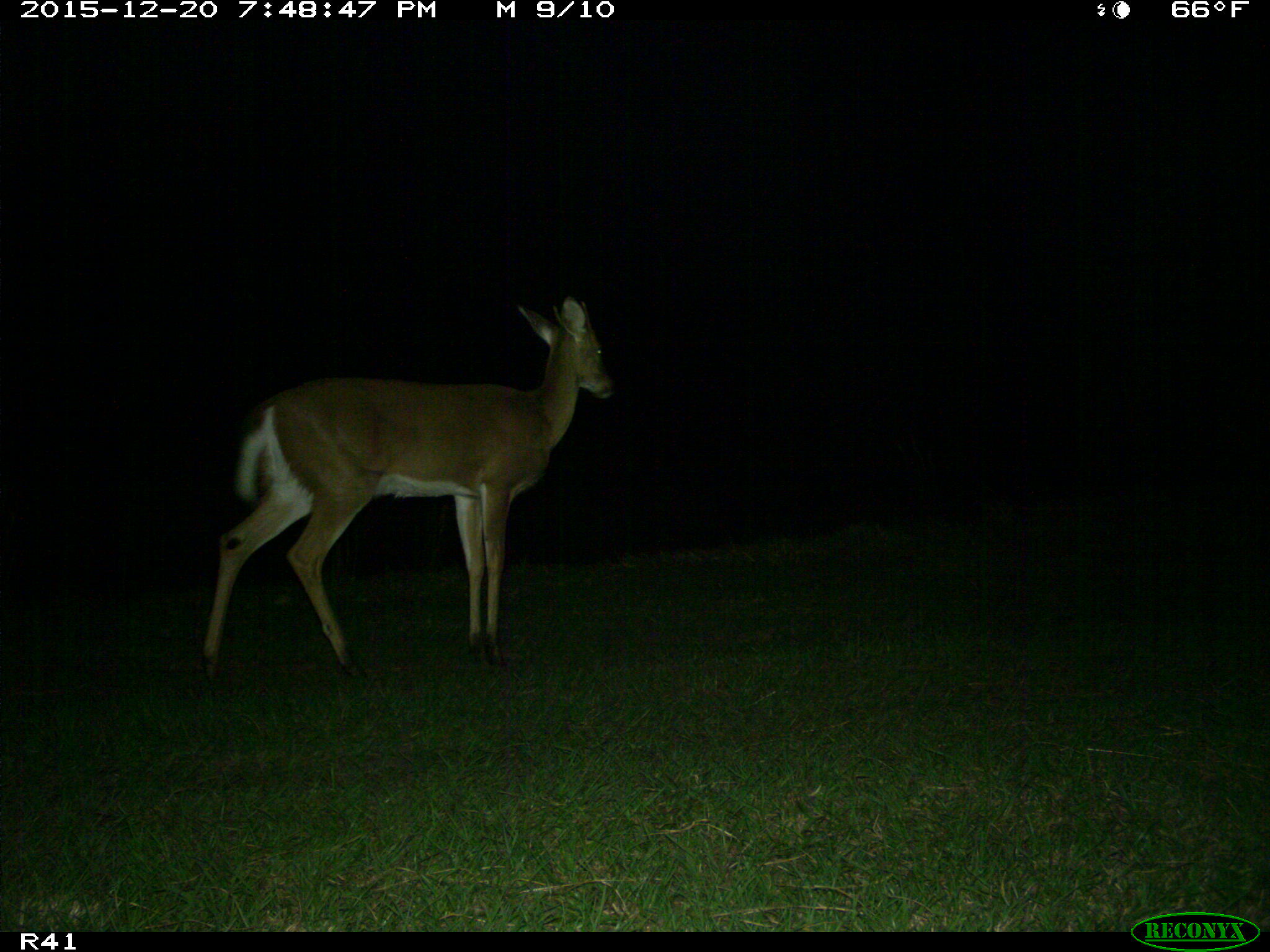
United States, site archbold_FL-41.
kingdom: Animalia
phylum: Chordata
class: Mammalia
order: Artiodactyla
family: Cervidae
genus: Odocoileus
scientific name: Odocoileus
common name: deer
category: unidentified deer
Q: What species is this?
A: Unidentified deer (deer) (Odocoileus).